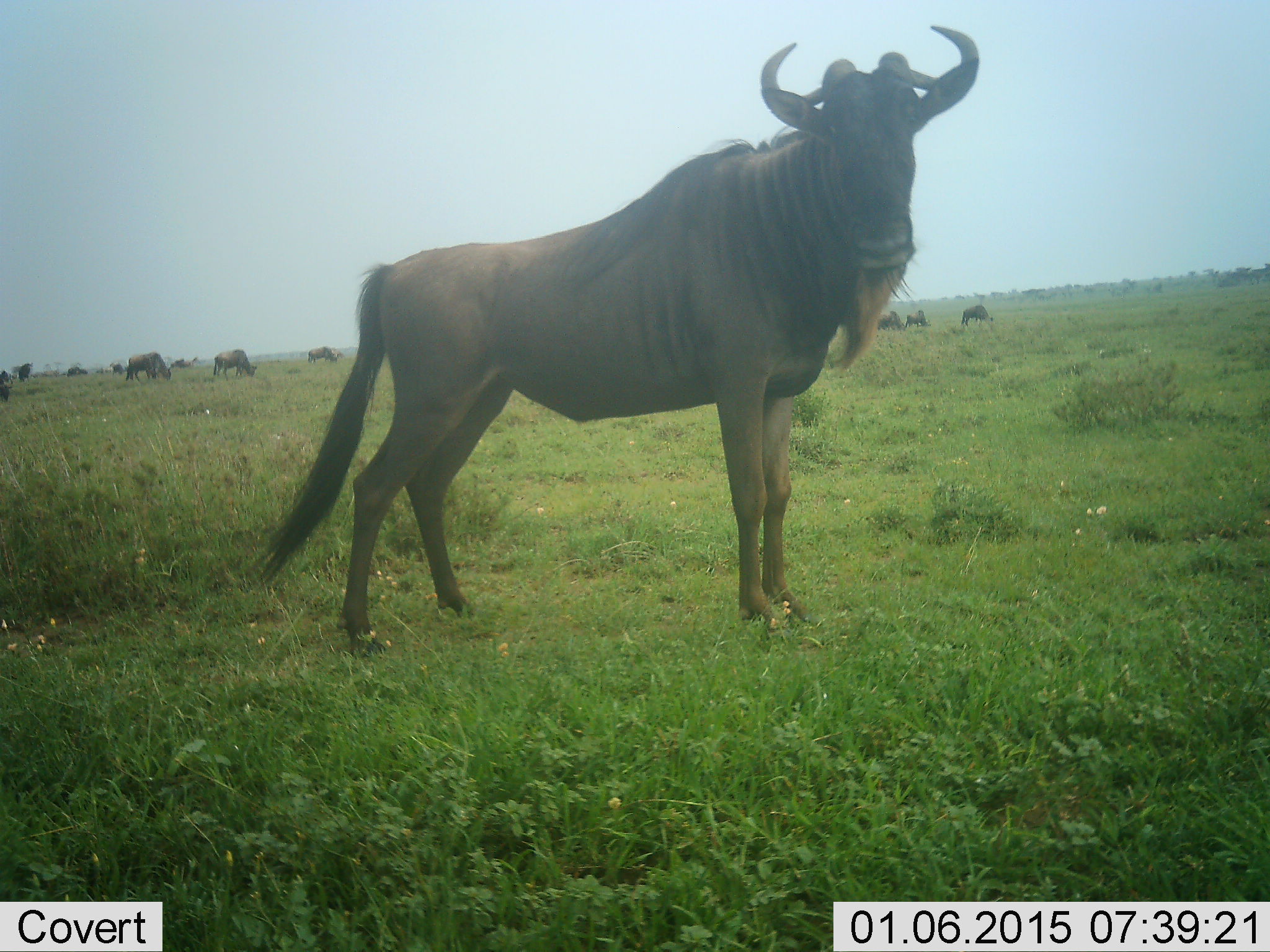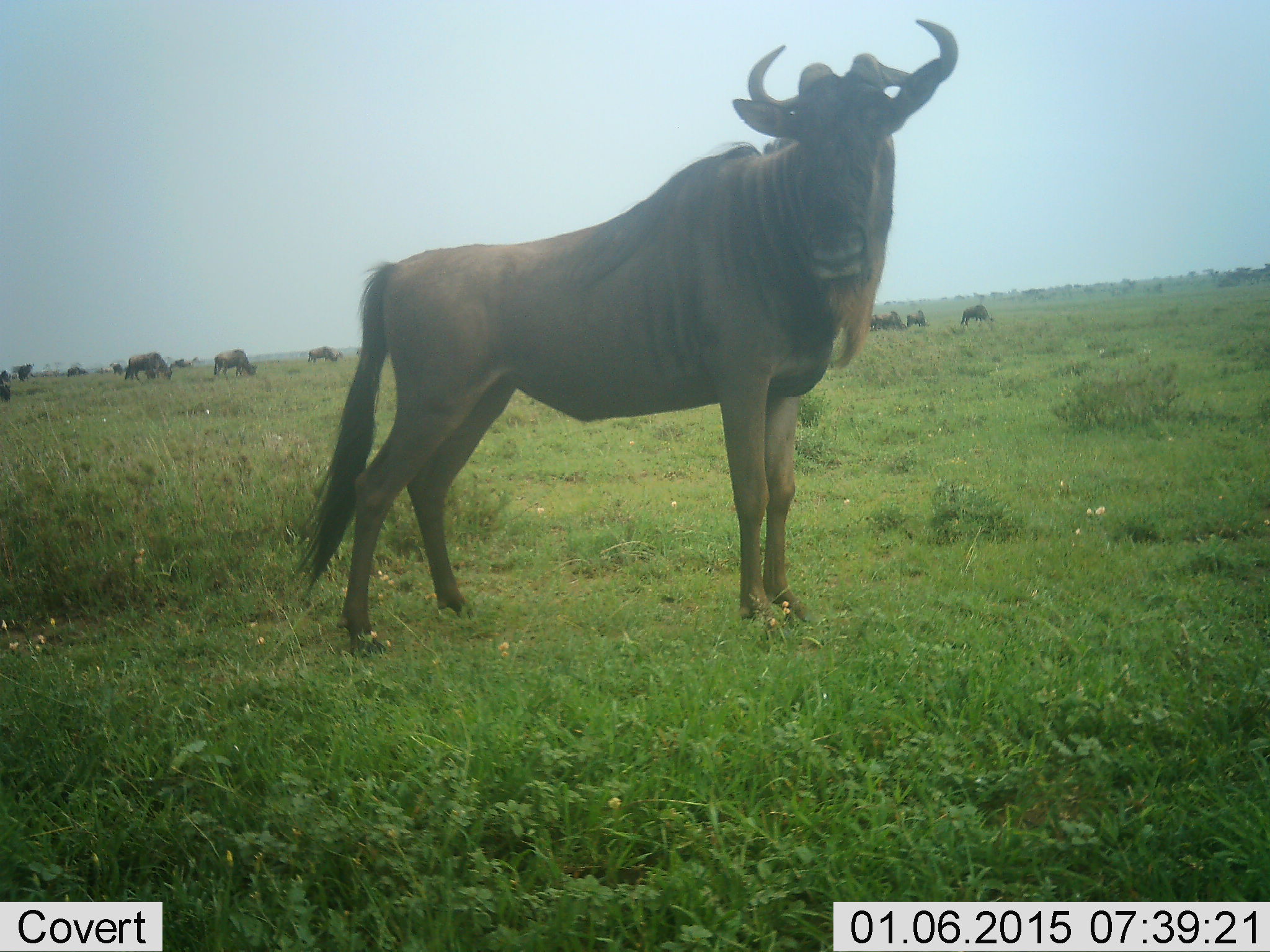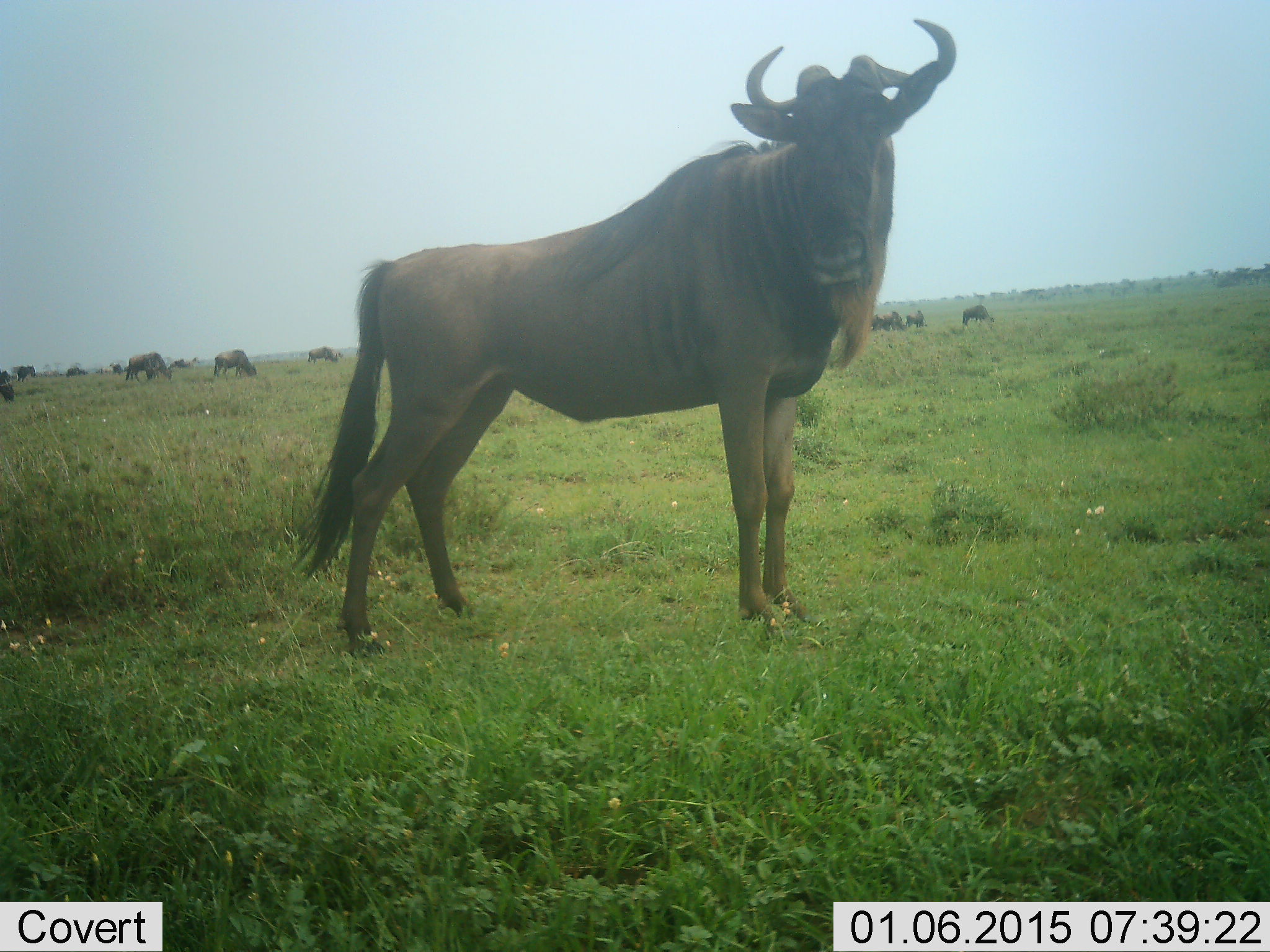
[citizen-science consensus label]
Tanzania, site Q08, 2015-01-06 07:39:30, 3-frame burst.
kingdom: Animalia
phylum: Chordata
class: Mammalia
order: Artiodactyla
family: Bovidae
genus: Connochaetes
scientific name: Connochaetes taurinus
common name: blue wildebeest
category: wildebeest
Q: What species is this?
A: Wildebeest (blue wildebeest) (Connochaetes taurinus).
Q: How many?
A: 11-50.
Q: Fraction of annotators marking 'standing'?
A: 90%.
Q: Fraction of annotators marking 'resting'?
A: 10%.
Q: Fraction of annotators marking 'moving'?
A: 20%.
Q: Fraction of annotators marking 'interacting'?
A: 0%.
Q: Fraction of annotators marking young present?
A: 0%.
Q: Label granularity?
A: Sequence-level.